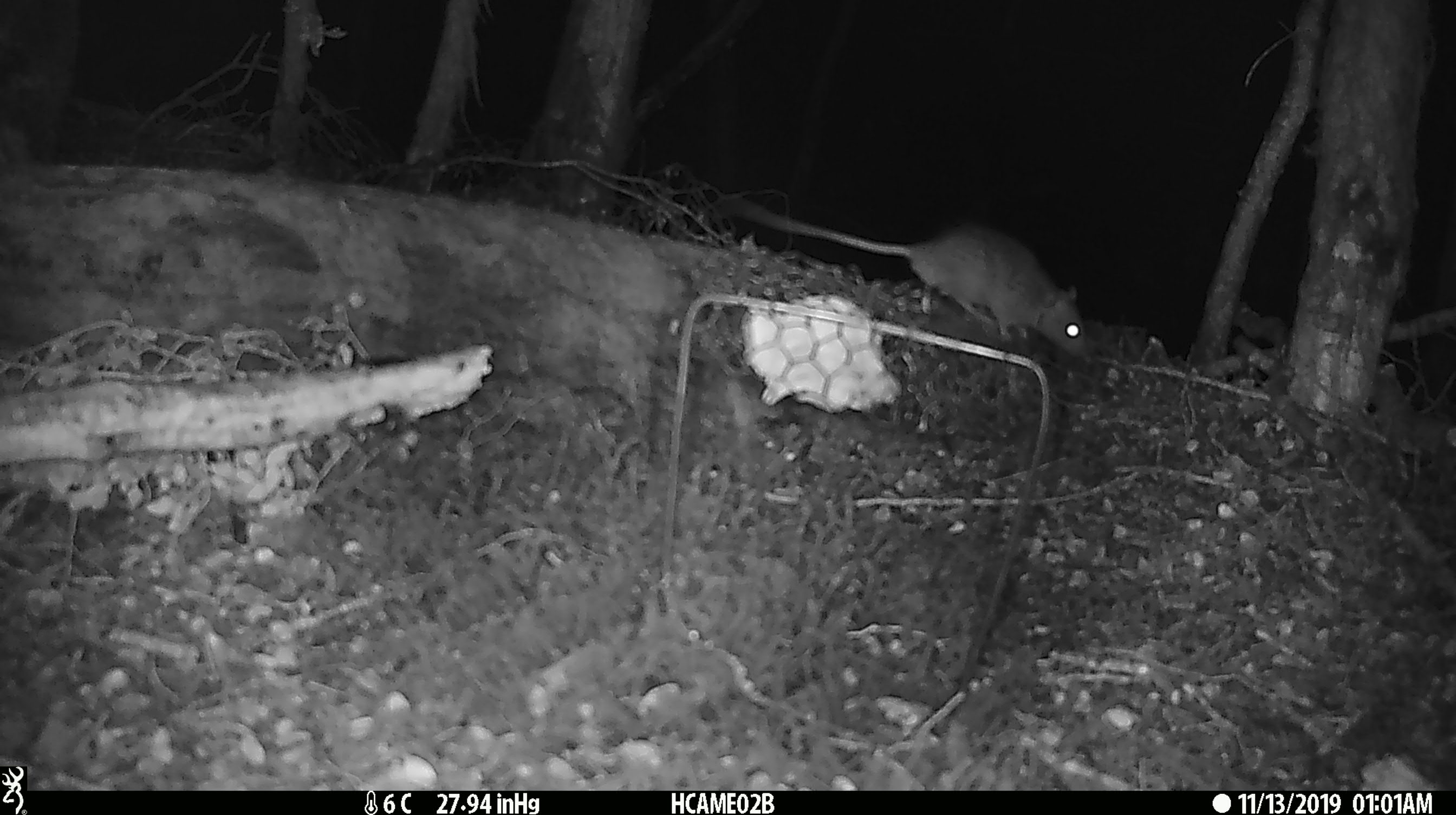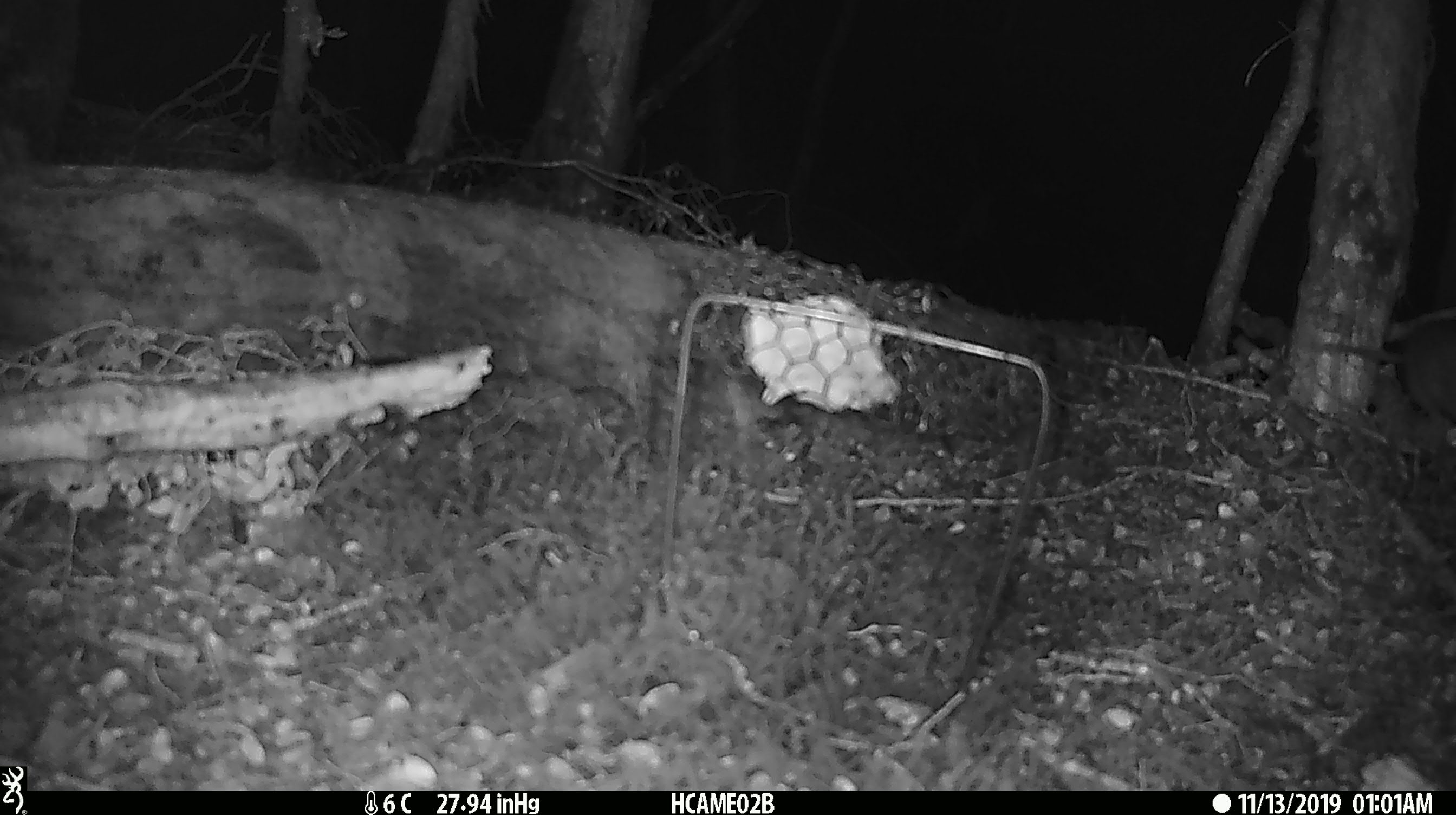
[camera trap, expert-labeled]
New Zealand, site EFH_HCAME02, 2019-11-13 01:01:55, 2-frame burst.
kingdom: Animalia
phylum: Chordata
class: Mammalia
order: Rodentia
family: Muridae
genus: Rattus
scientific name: Rattus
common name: rat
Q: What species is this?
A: Rat (Rattus).